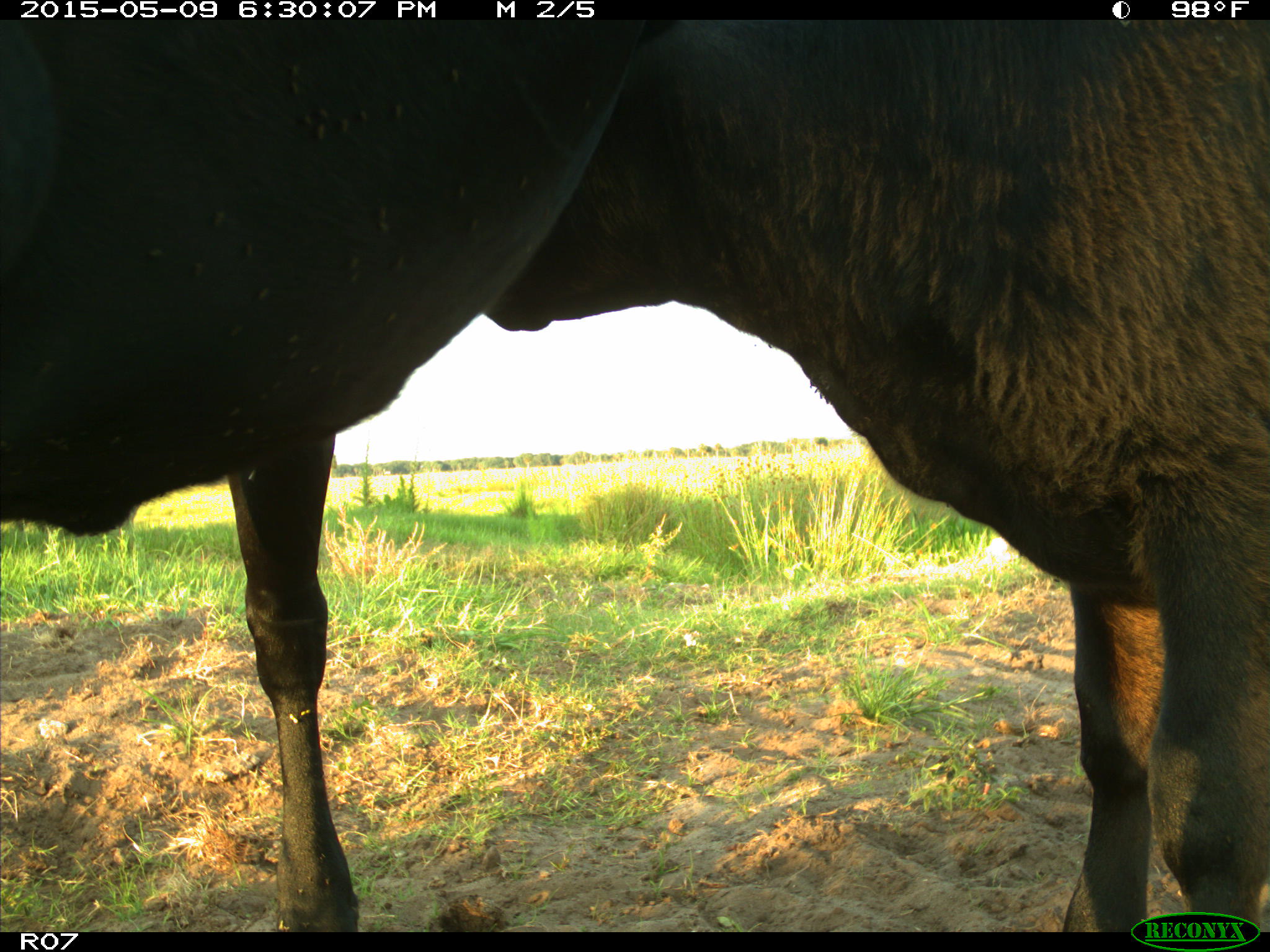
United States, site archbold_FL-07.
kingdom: Animalia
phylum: Chordata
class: Mammalia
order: Artiodactyla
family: Bovidae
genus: Bos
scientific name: Bos taurus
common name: domestic cow